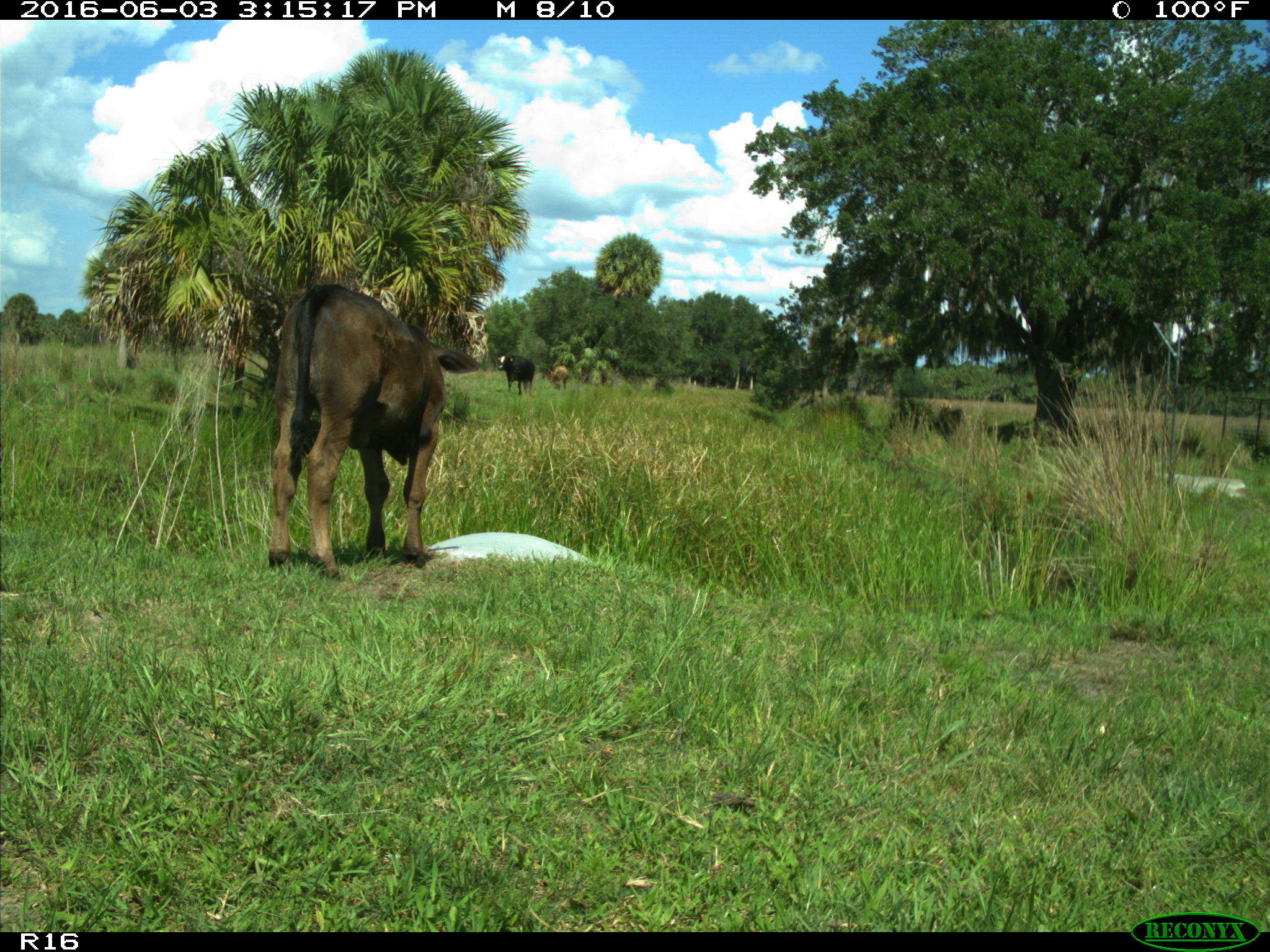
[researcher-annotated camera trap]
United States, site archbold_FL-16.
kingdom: Animalia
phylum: Chordata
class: Mammalia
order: Artiodactyla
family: Bovidae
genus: Bos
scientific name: Bos taurus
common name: domestic cow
Bos taurus (domestic cow).